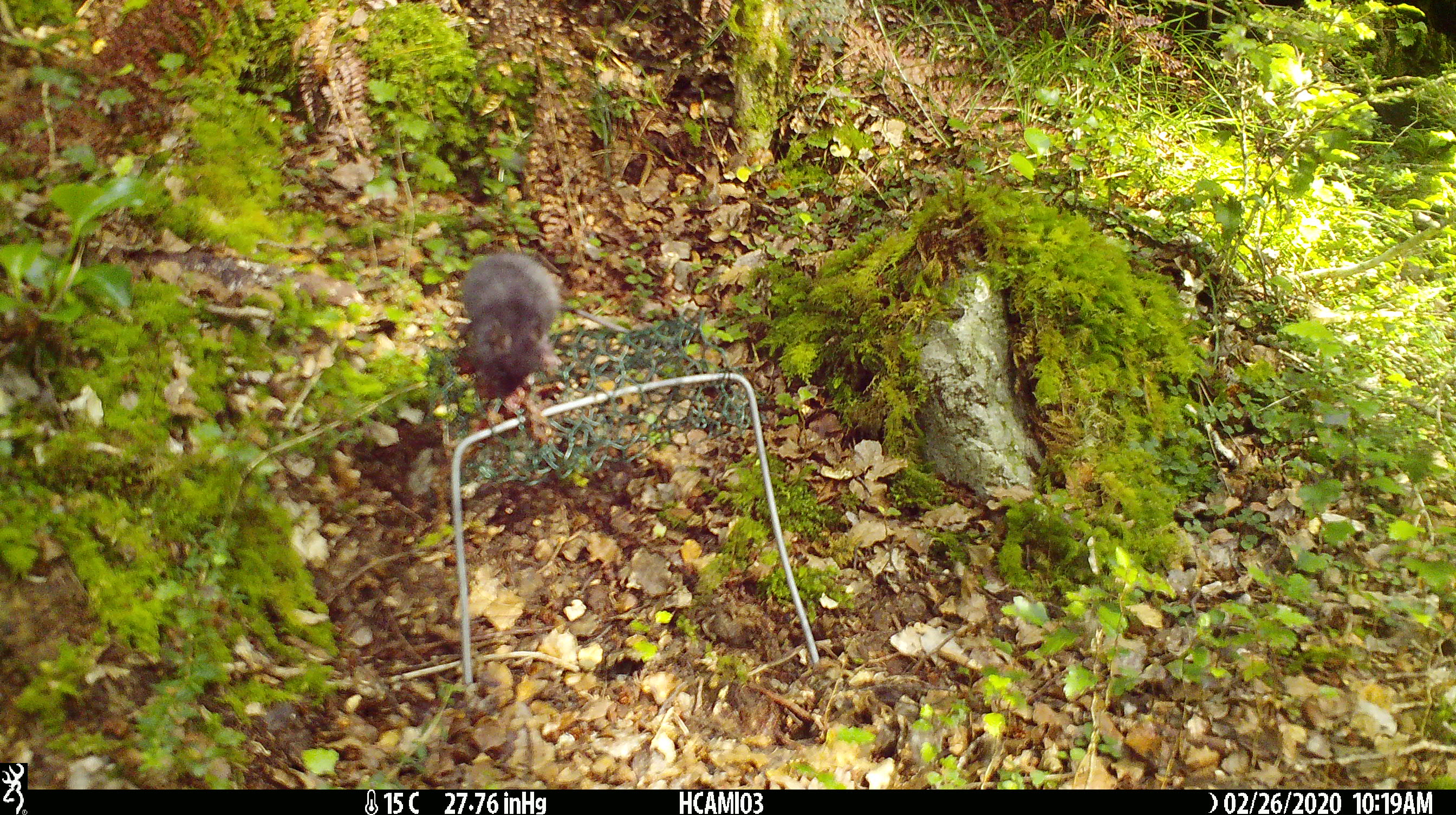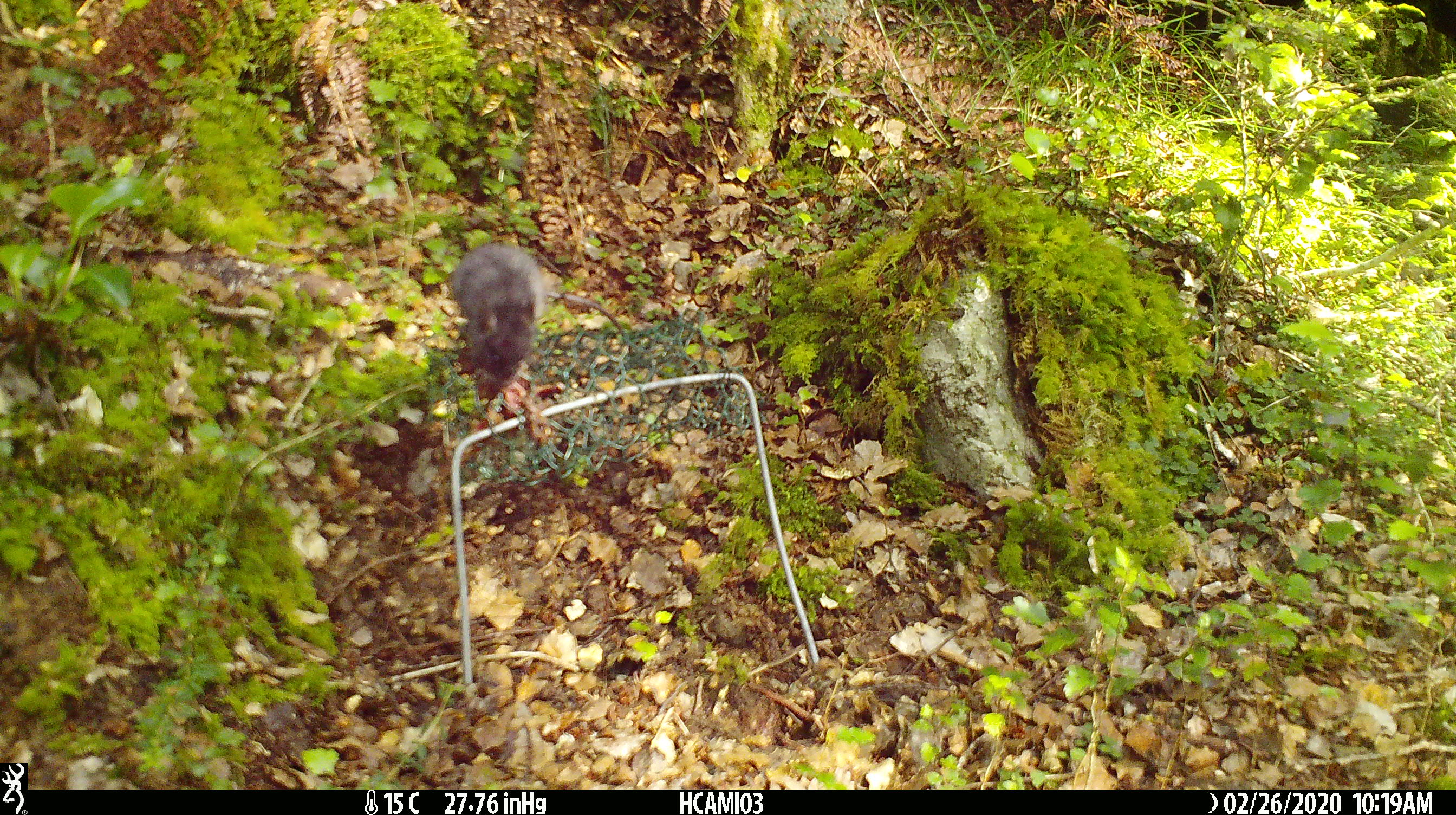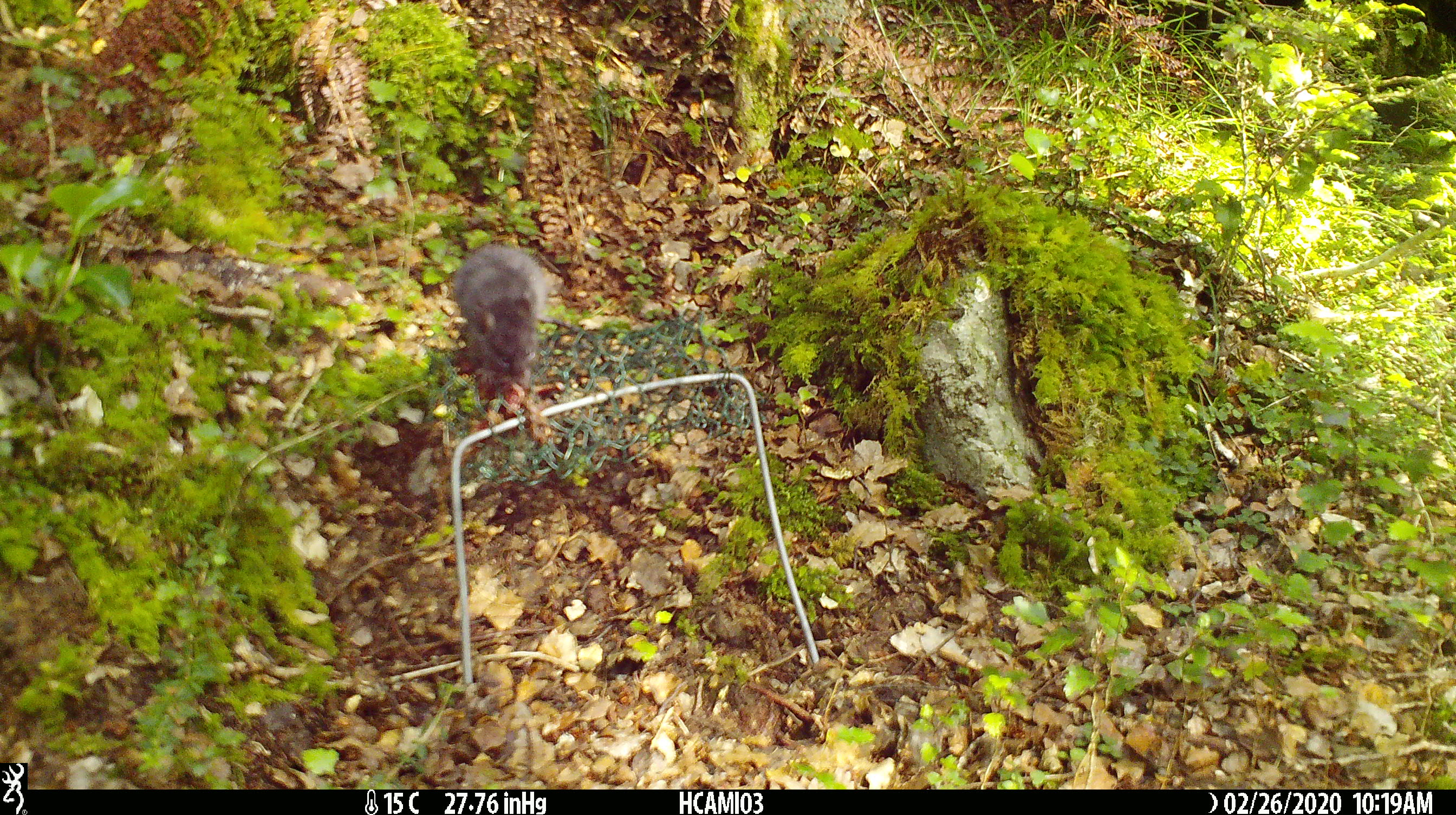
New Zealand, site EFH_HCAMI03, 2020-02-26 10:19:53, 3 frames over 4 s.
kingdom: Animalia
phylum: Chordata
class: Mammalia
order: Rodentia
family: Muridae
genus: Mus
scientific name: Mus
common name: mouse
Mouse (Mus).